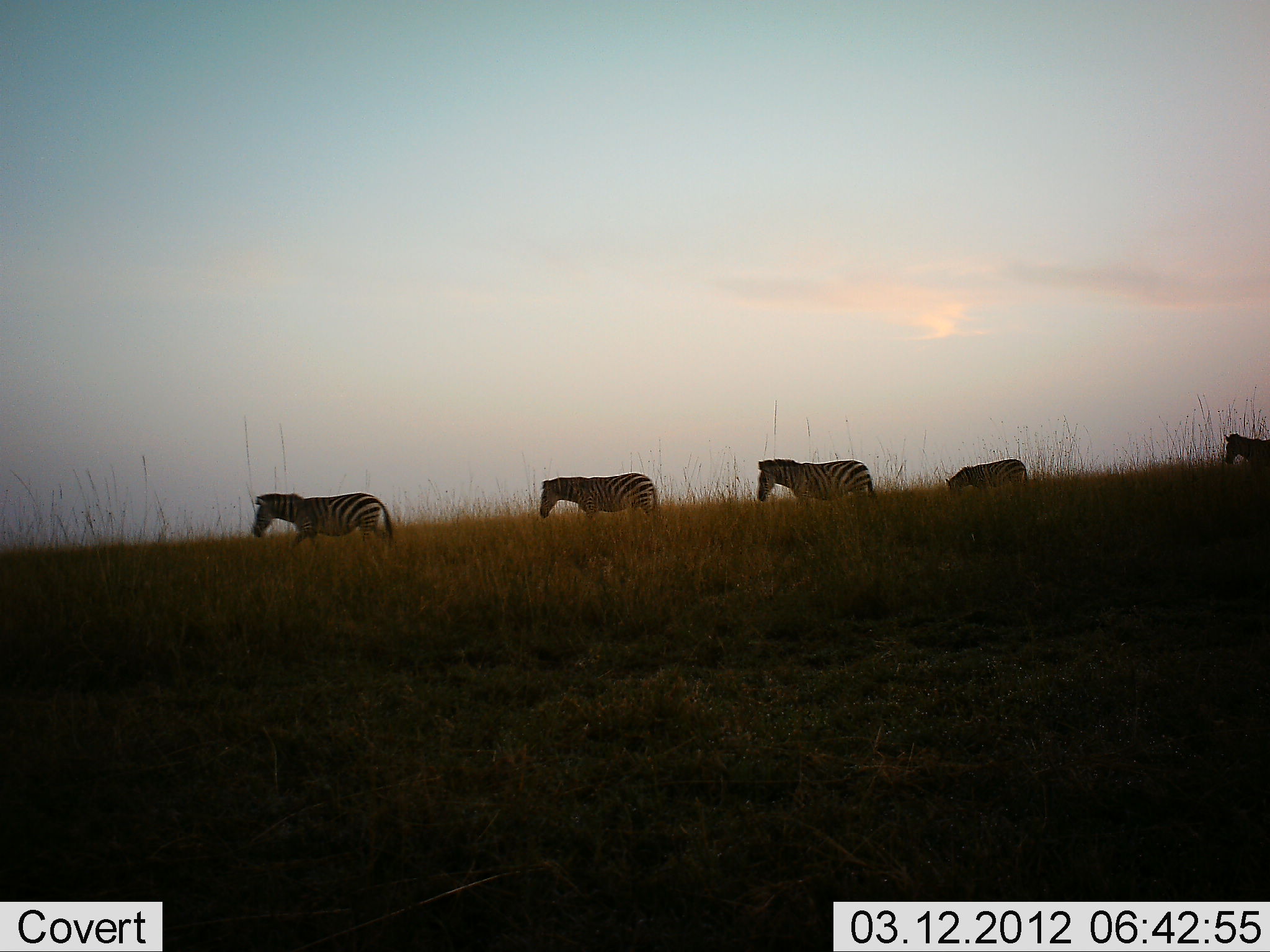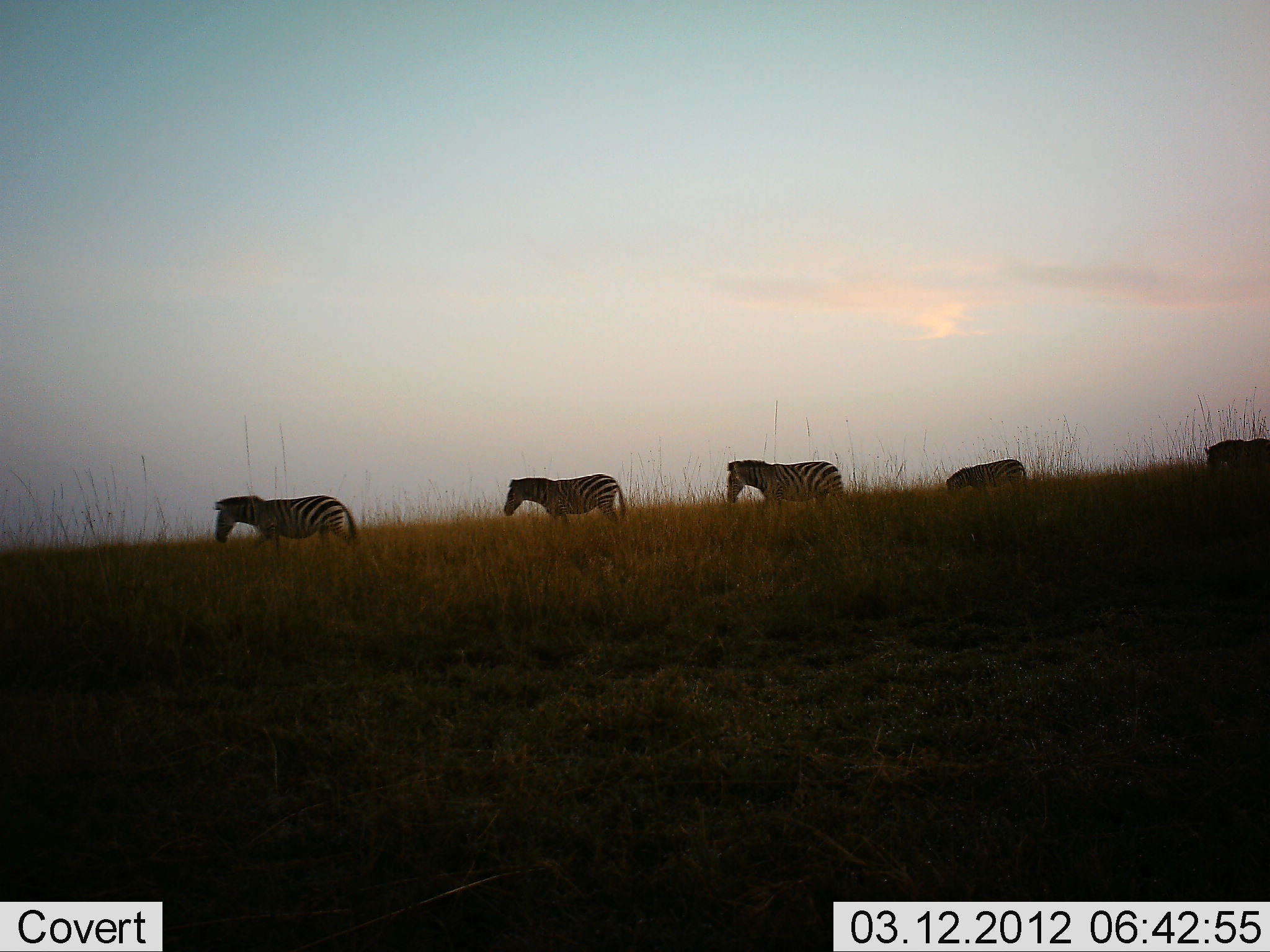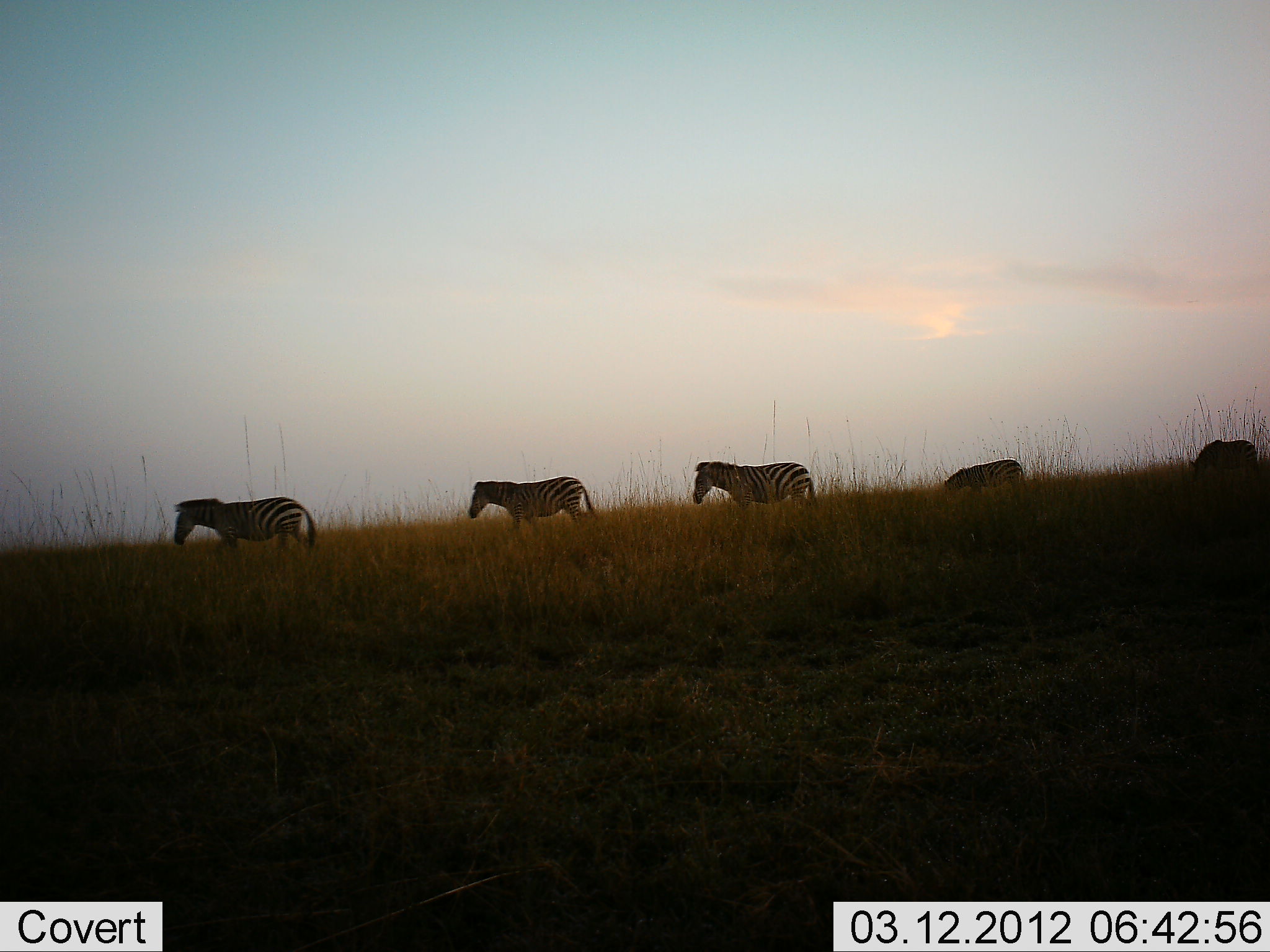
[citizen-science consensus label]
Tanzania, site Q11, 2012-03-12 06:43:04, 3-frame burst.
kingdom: Animalia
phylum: Chordata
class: Mammalia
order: Perissodactyla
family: Equidae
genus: Equus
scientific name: Equus quagga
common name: plains zebra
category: zebra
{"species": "zebra (plains zebra) (Equus quagga)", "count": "5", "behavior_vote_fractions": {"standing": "5%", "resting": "0%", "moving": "100%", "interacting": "0%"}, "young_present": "0%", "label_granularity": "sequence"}